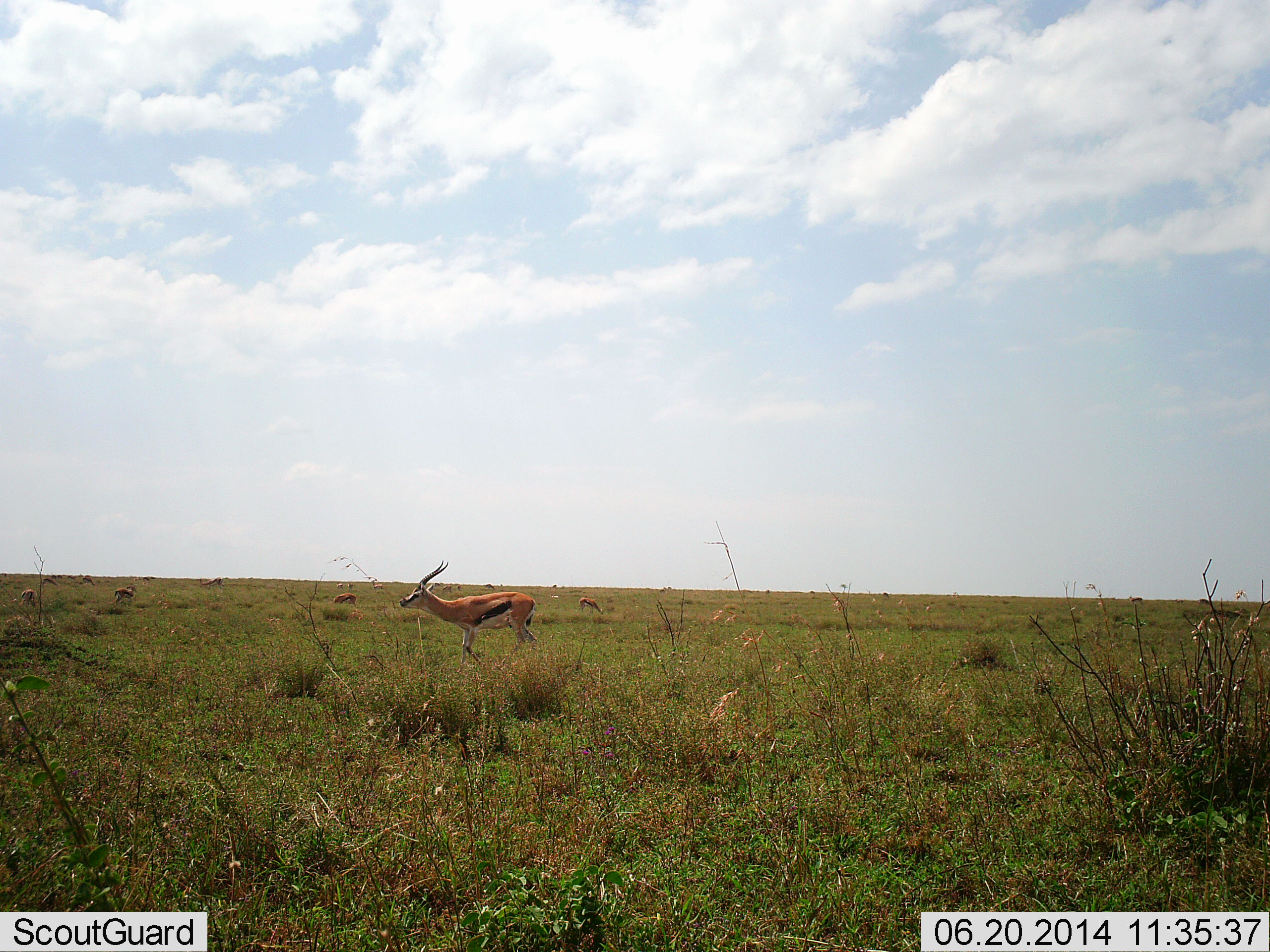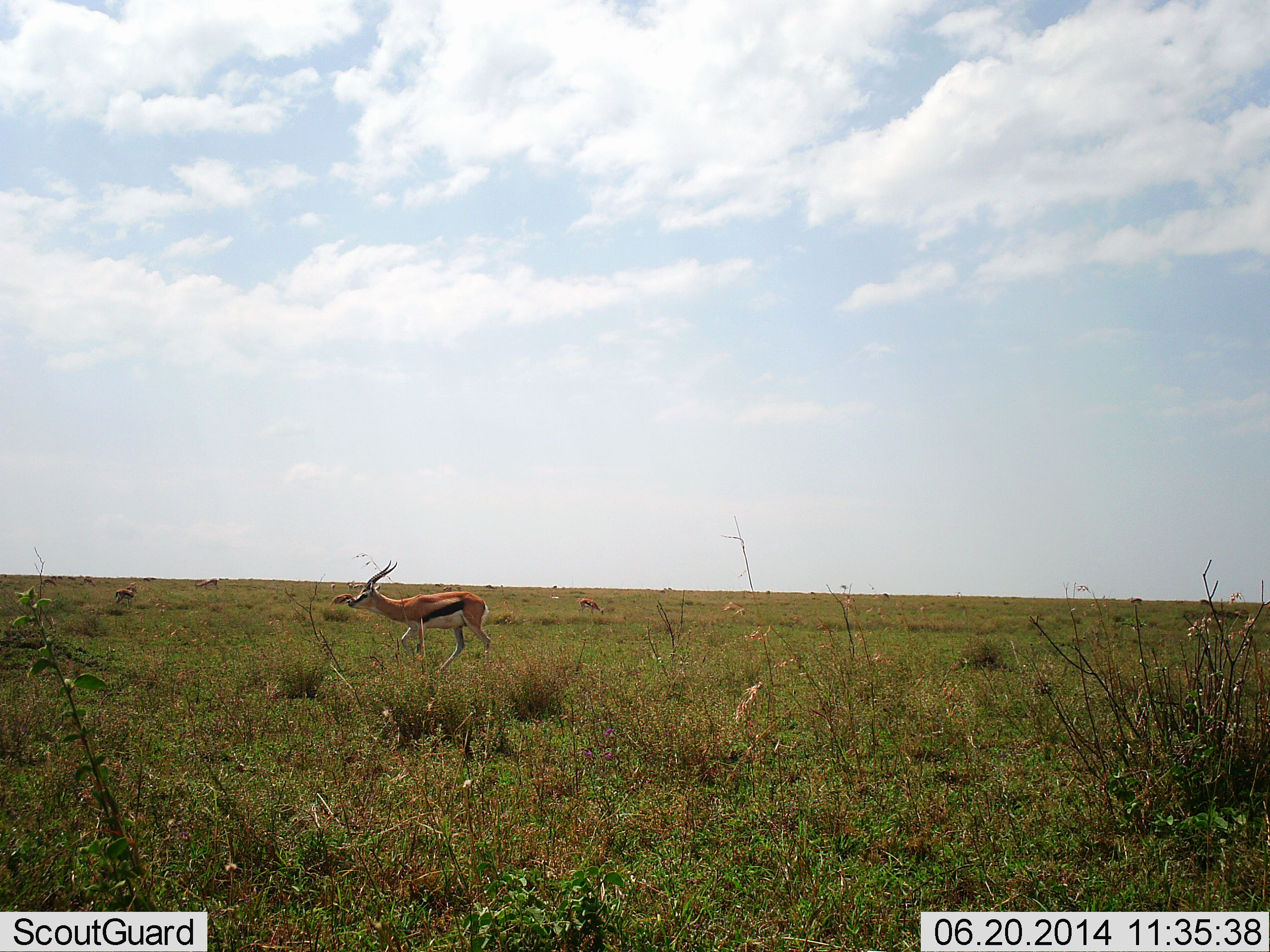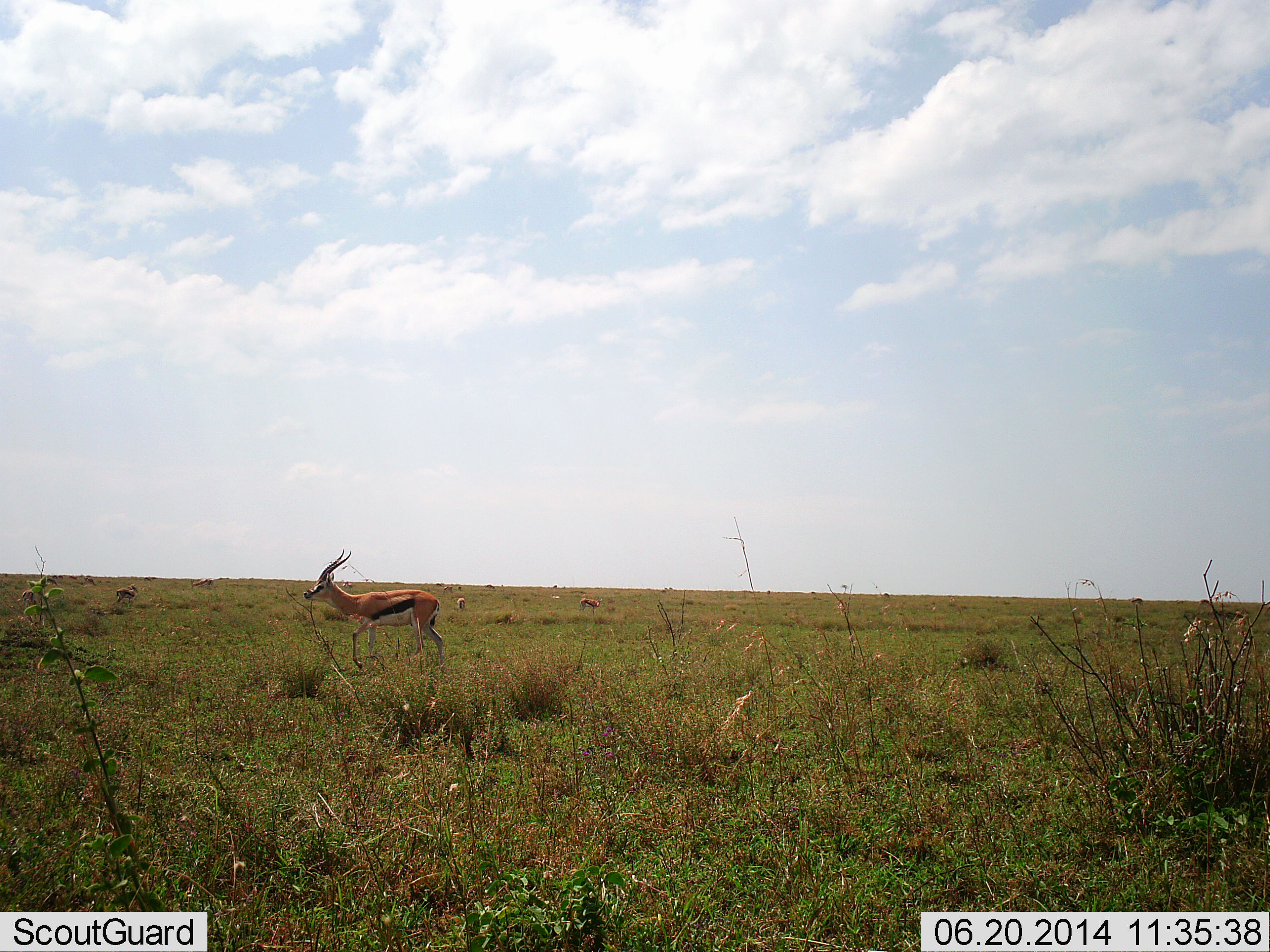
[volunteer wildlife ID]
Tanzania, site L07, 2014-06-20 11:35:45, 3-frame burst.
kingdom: Animalia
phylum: Chordata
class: Mammalia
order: Artiodactyla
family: Bovidae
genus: Eudorcas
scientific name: Eudorcas thomsonii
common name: thomson's gazelle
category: gazellethomsons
Gazellethomsons (thomson's gazelle) (Eudorcas thomsonii), count 1. Behavior (volunteer vote fractions): standing 18%, resting 0%, moving 82%, interacting 0%. Young present (vote fraction): 0%. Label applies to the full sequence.